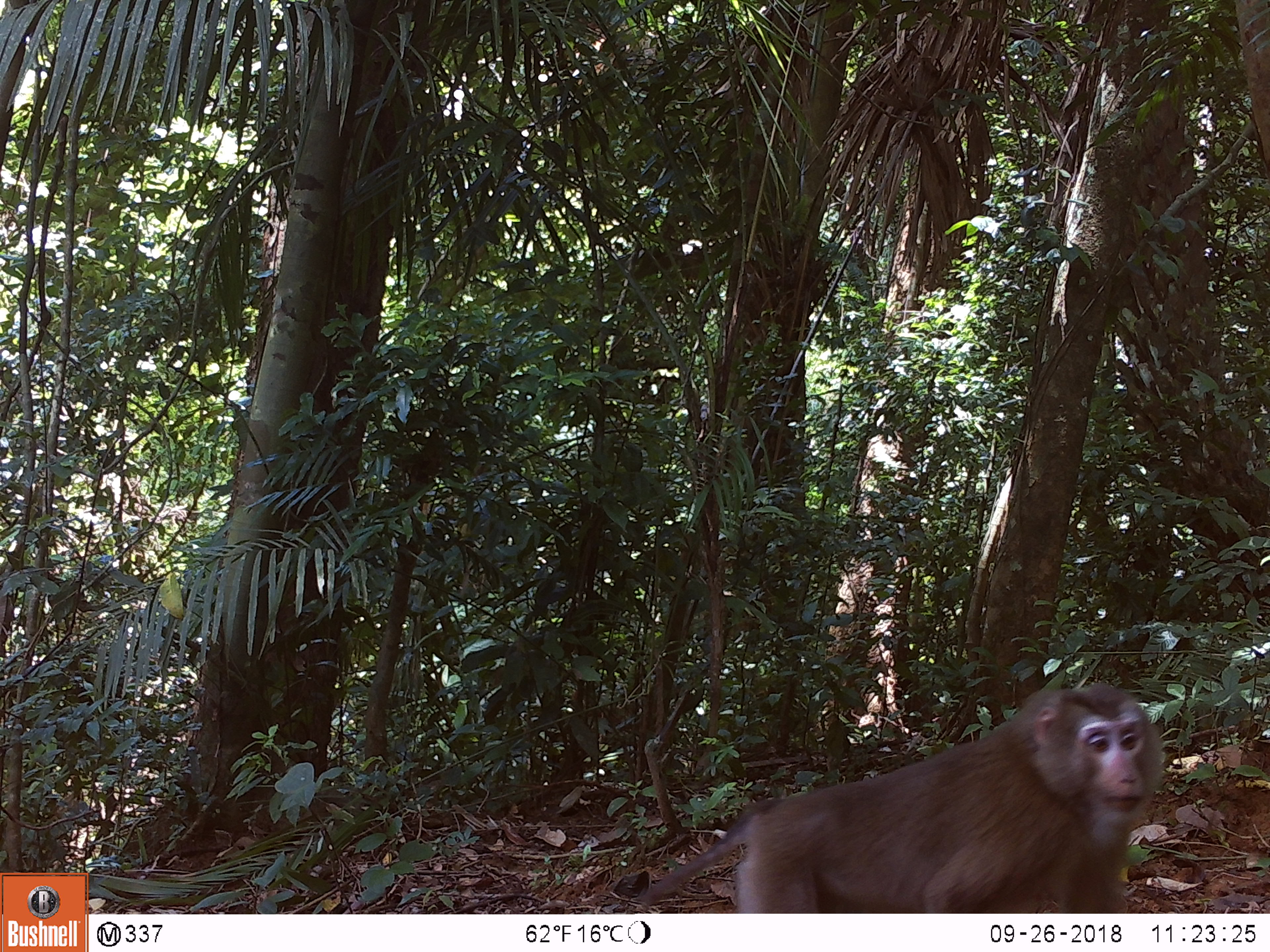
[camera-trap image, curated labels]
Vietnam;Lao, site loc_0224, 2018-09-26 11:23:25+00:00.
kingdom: Animalia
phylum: Chordata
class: Mammalia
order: Primates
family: Cercopithecidae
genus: Macaca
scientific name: Macaca nemestrina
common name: pig-tailed macaque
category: pig tailed macaque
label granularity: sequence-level